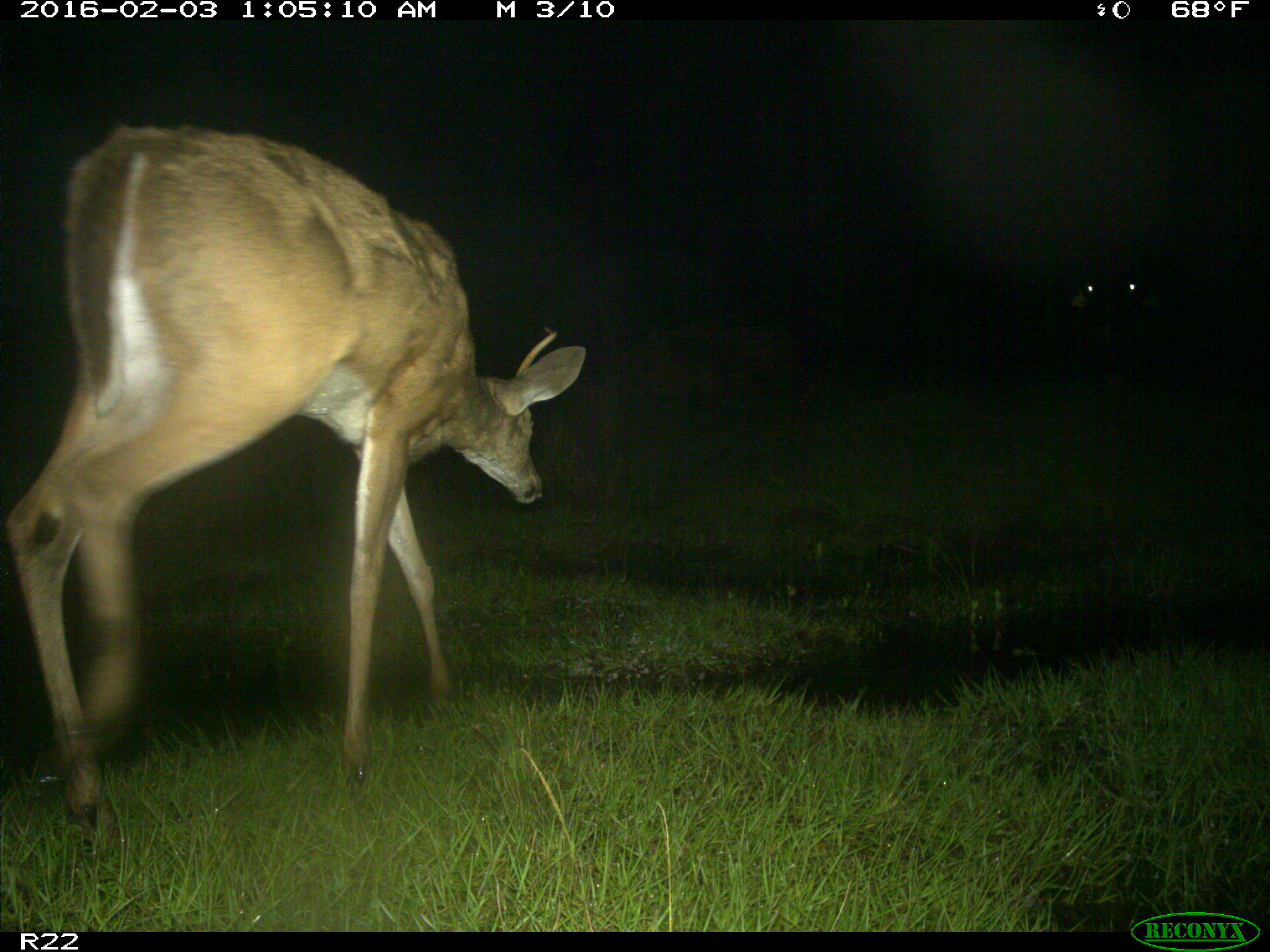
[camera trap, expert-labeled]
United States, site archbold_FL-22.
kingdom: Animalia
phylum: Chordata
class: Mammalia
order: Artiodactyla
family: Cervidae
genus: Odocoileus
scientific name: Odocoileus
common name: deer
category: unidentified deer